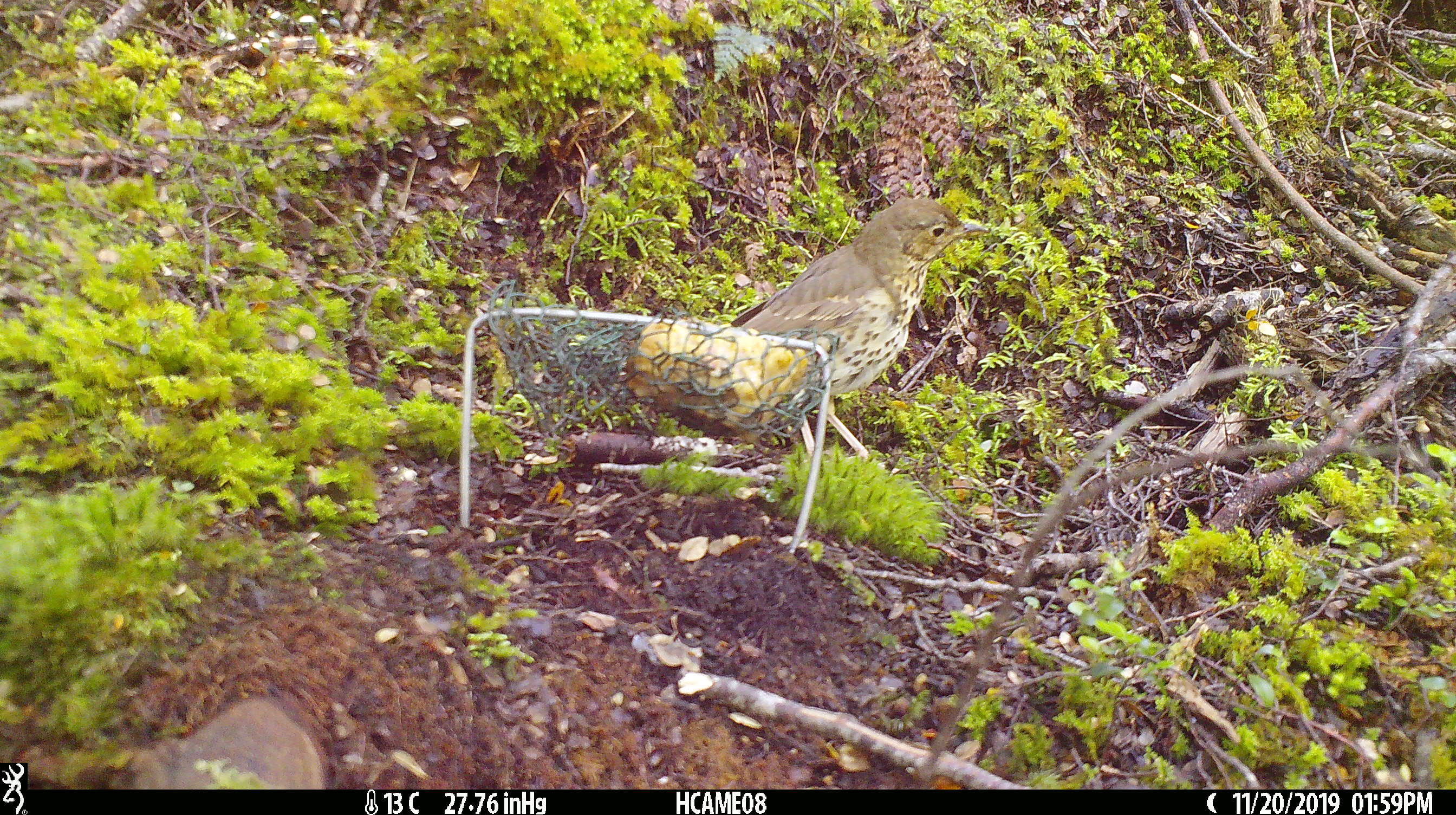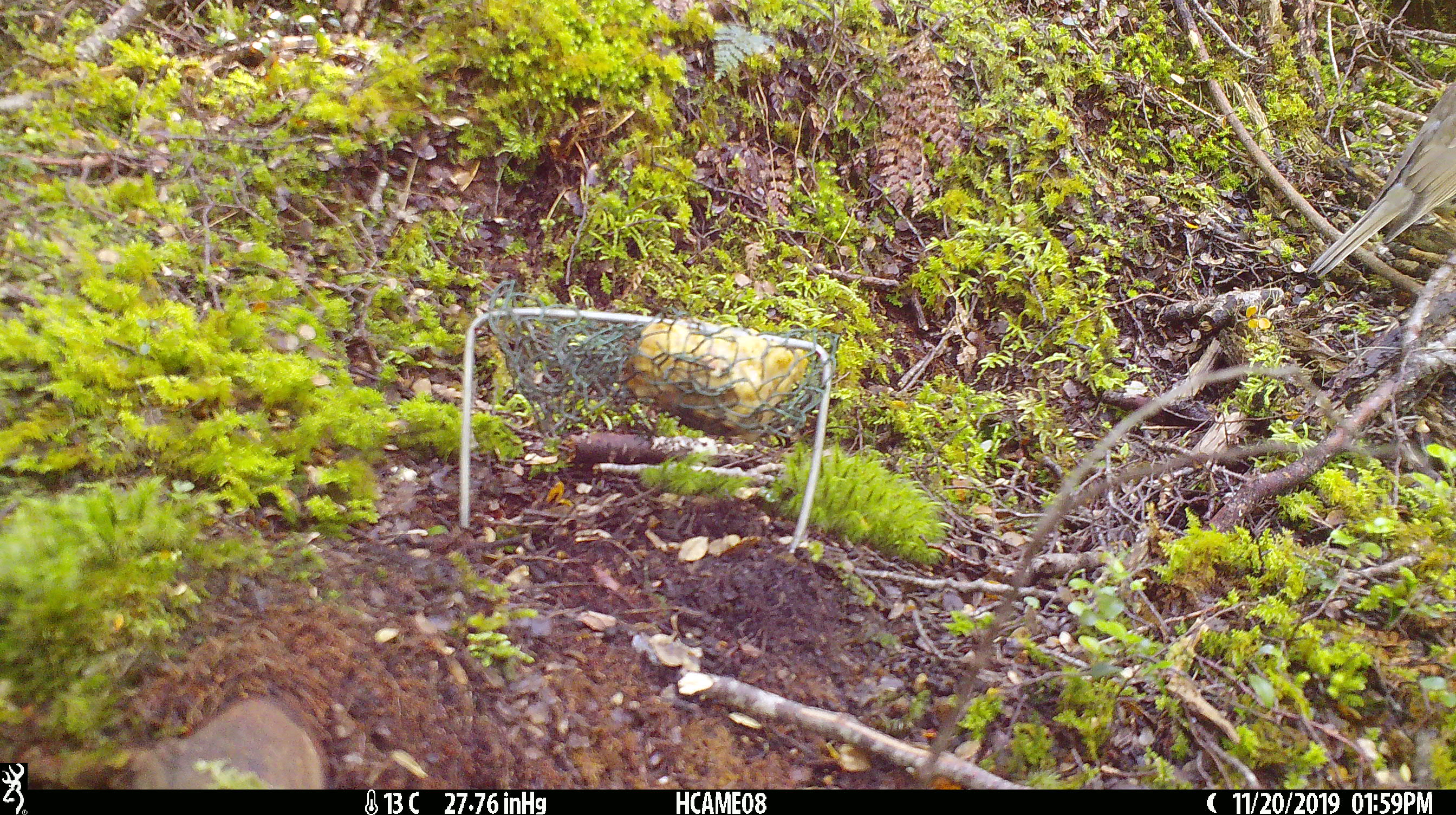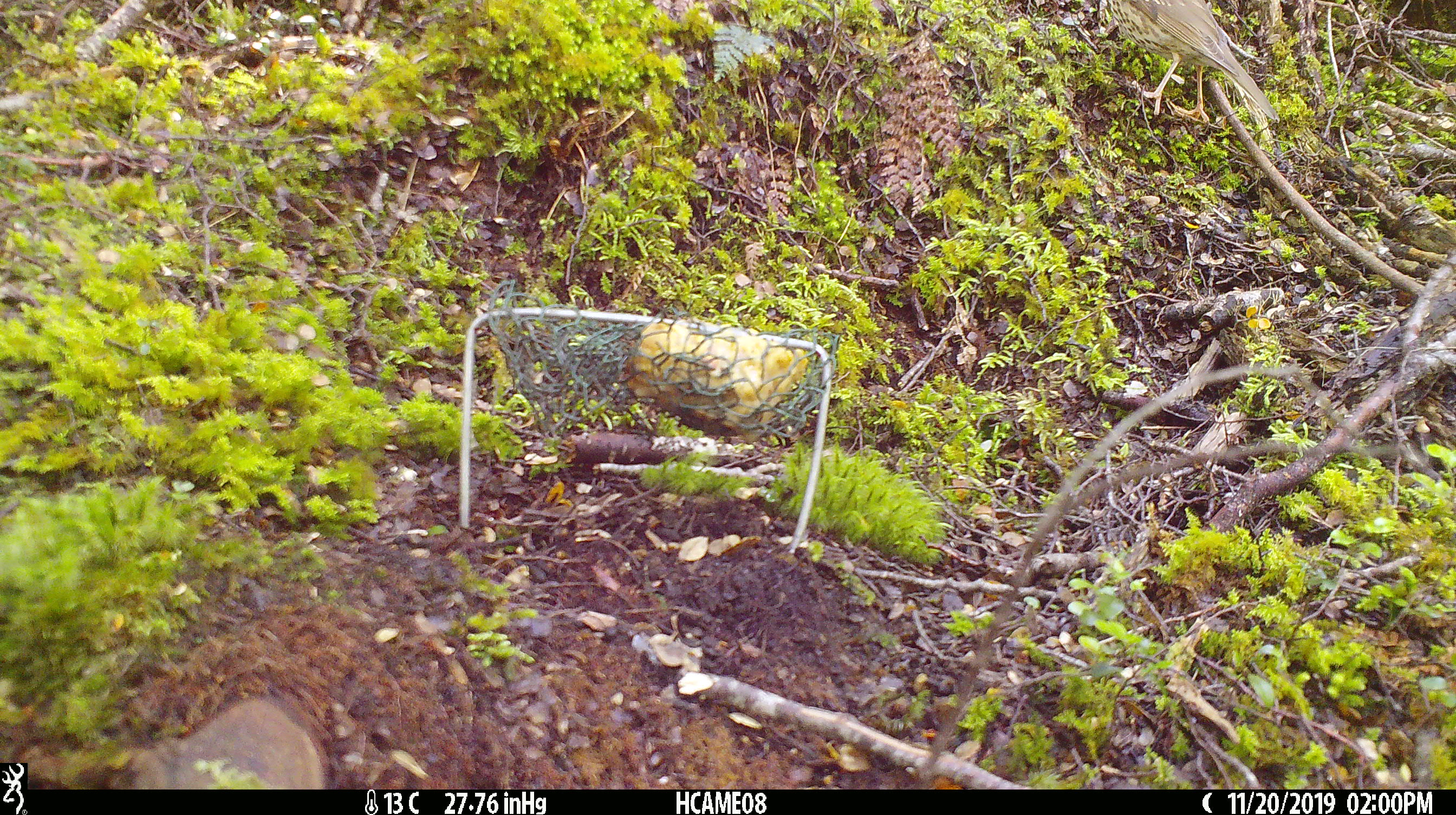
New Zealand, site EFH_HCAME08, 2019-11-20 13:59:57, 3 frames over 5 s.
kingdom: Animalia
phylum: Chordata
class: Aves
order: Passeriformes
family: Turdidae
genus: Turdus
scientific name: Turdus philomelos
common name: song thrush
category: thrush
Thrush (song thrush) (Turdus philomelos).